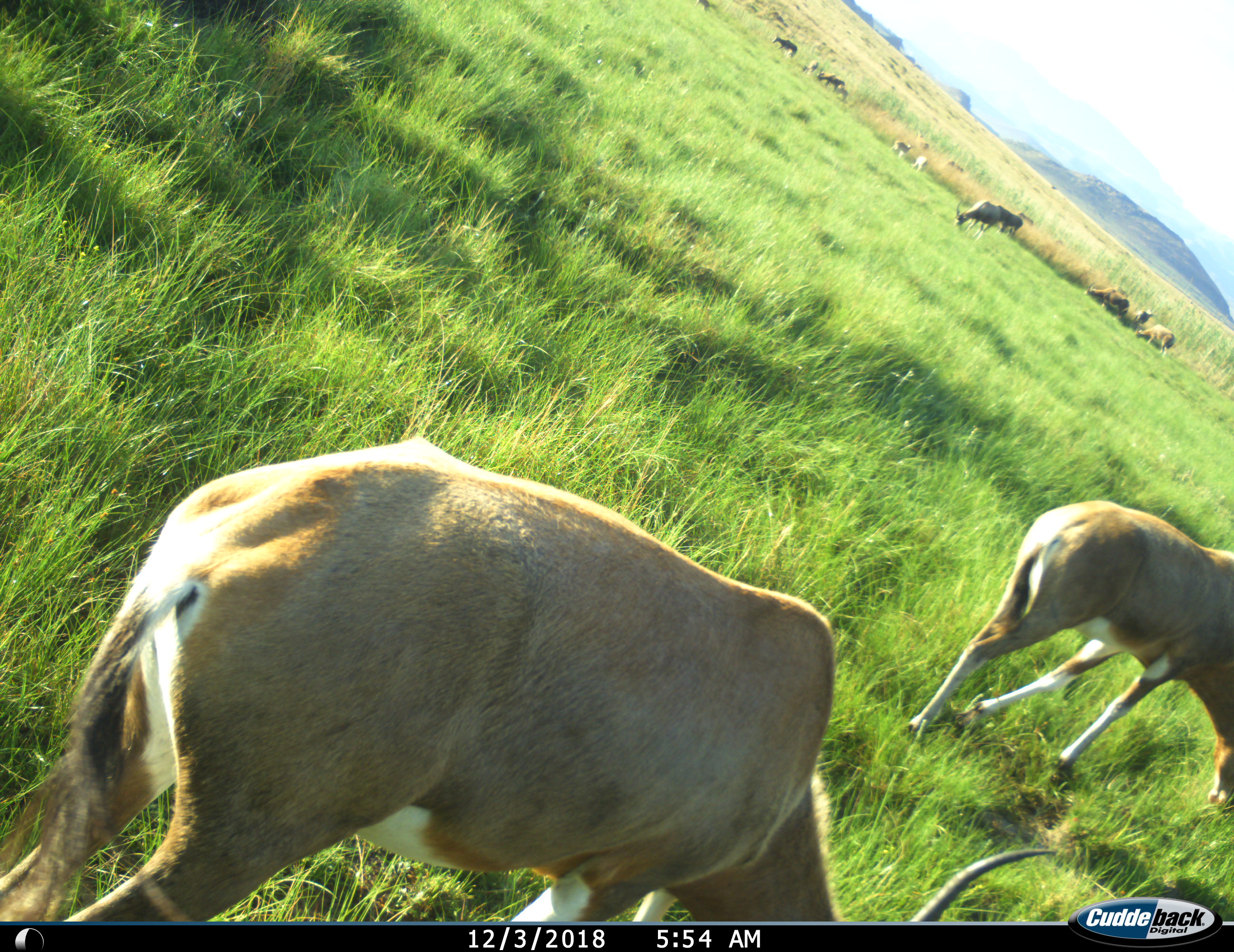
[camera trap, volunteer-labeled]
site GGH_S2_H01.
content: unidentified animal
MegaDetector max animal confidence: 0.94